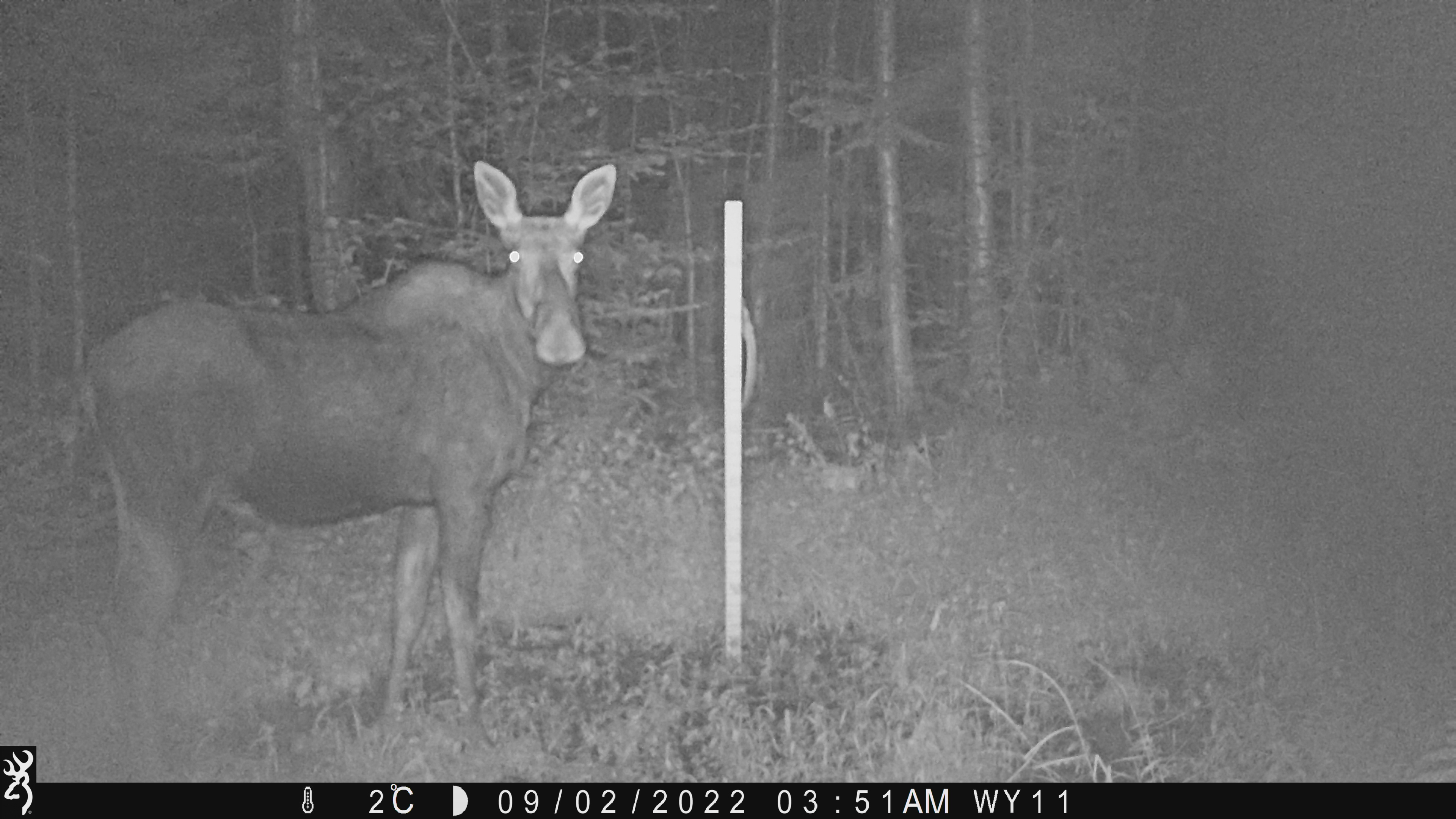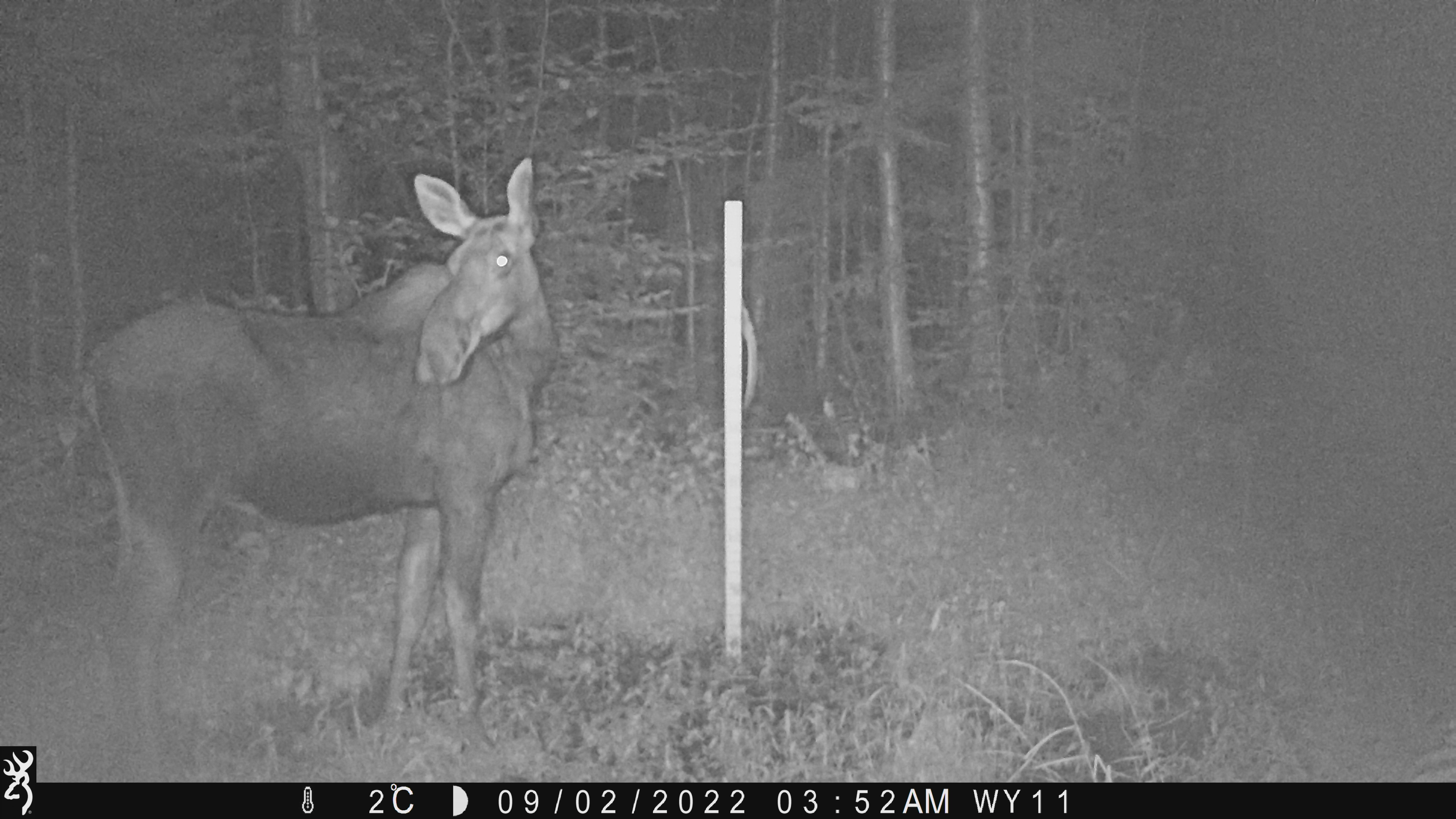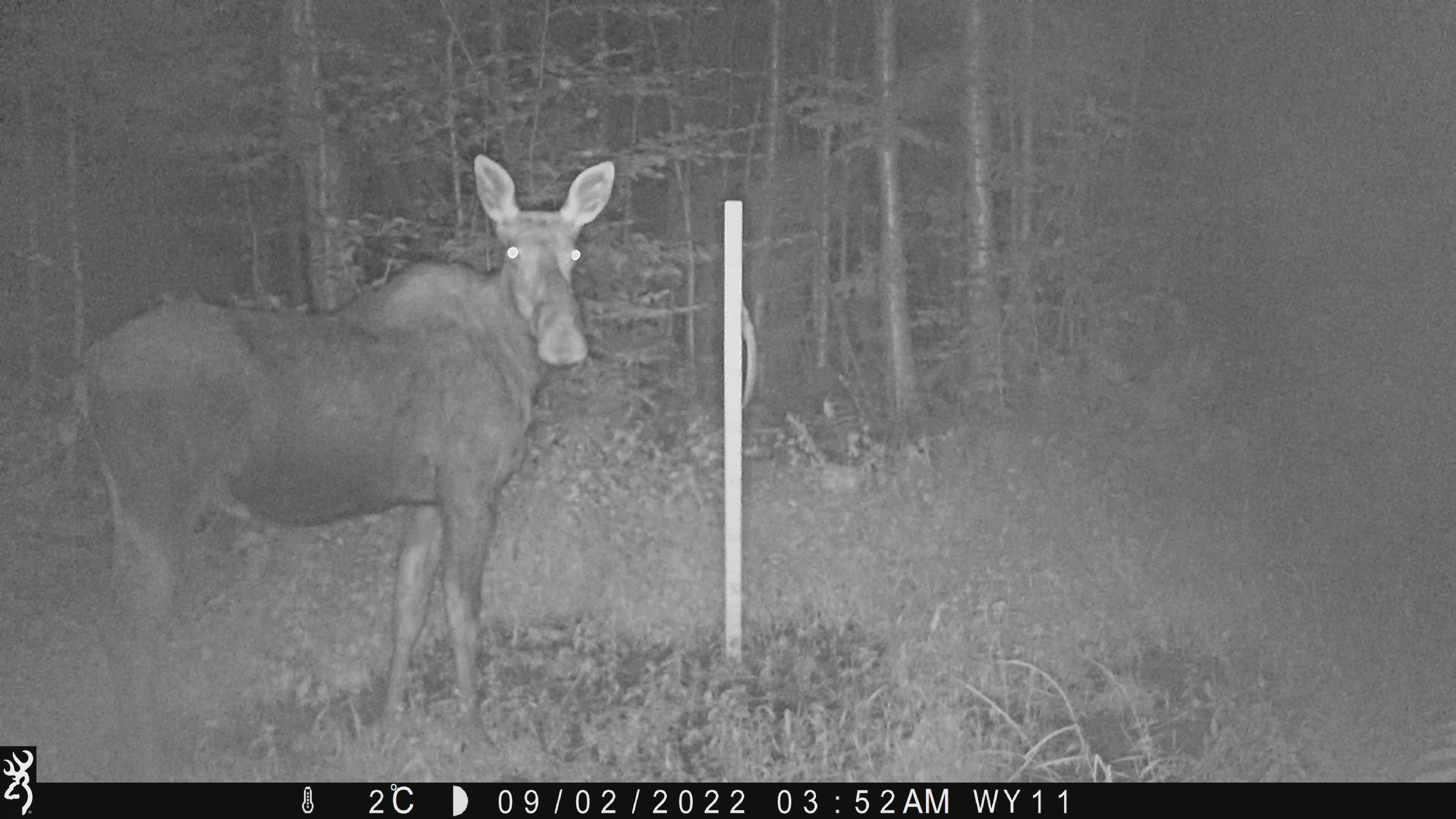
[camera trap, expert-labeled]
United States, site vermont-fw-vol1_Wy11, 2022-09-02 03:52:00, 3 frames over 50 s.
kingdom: Animalia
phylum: Chordata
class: Mammalia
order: Artiodactyla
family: Cervidae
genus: Alces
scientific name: Alces alces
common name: moose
Moose (Alces alces).